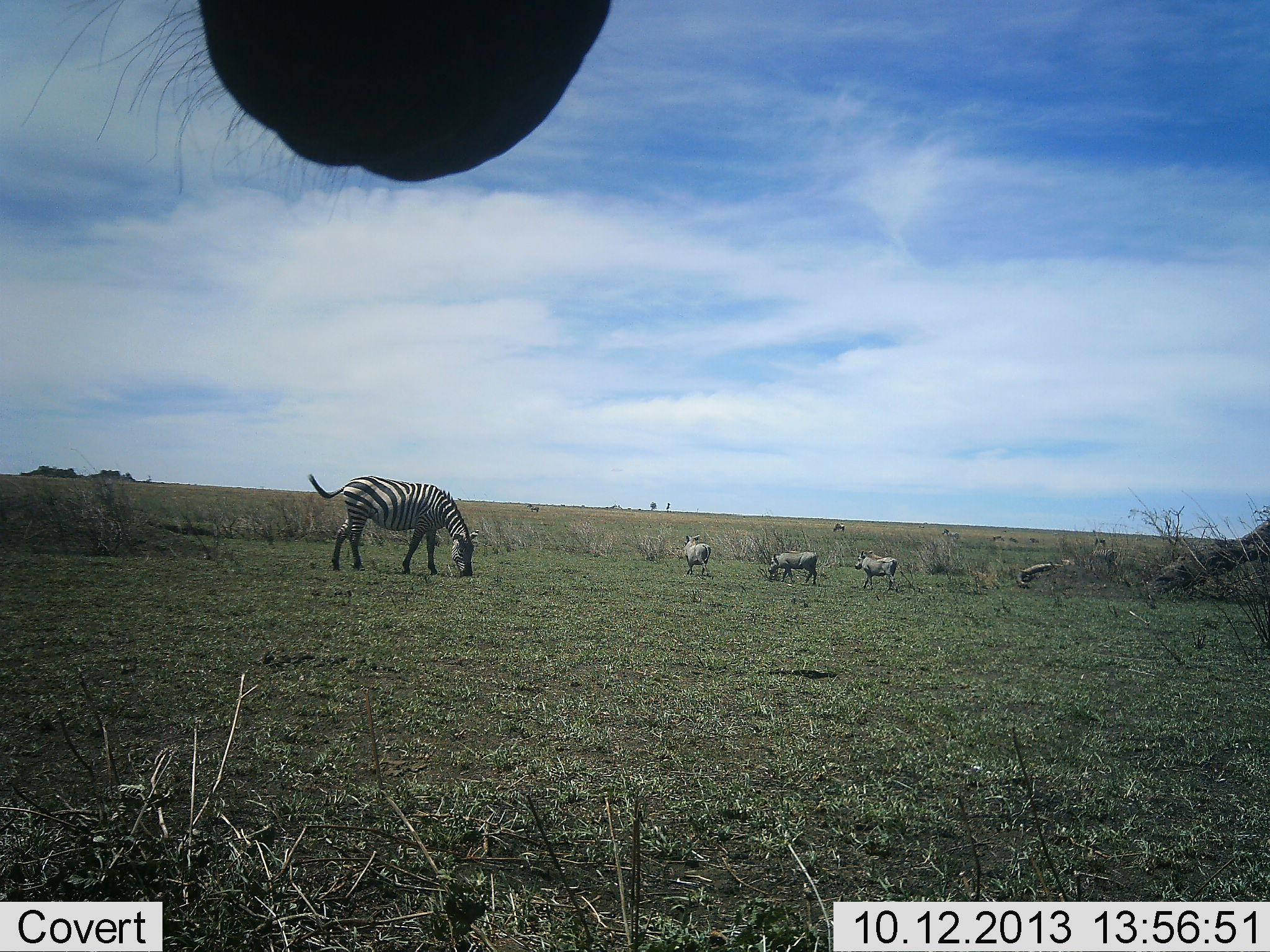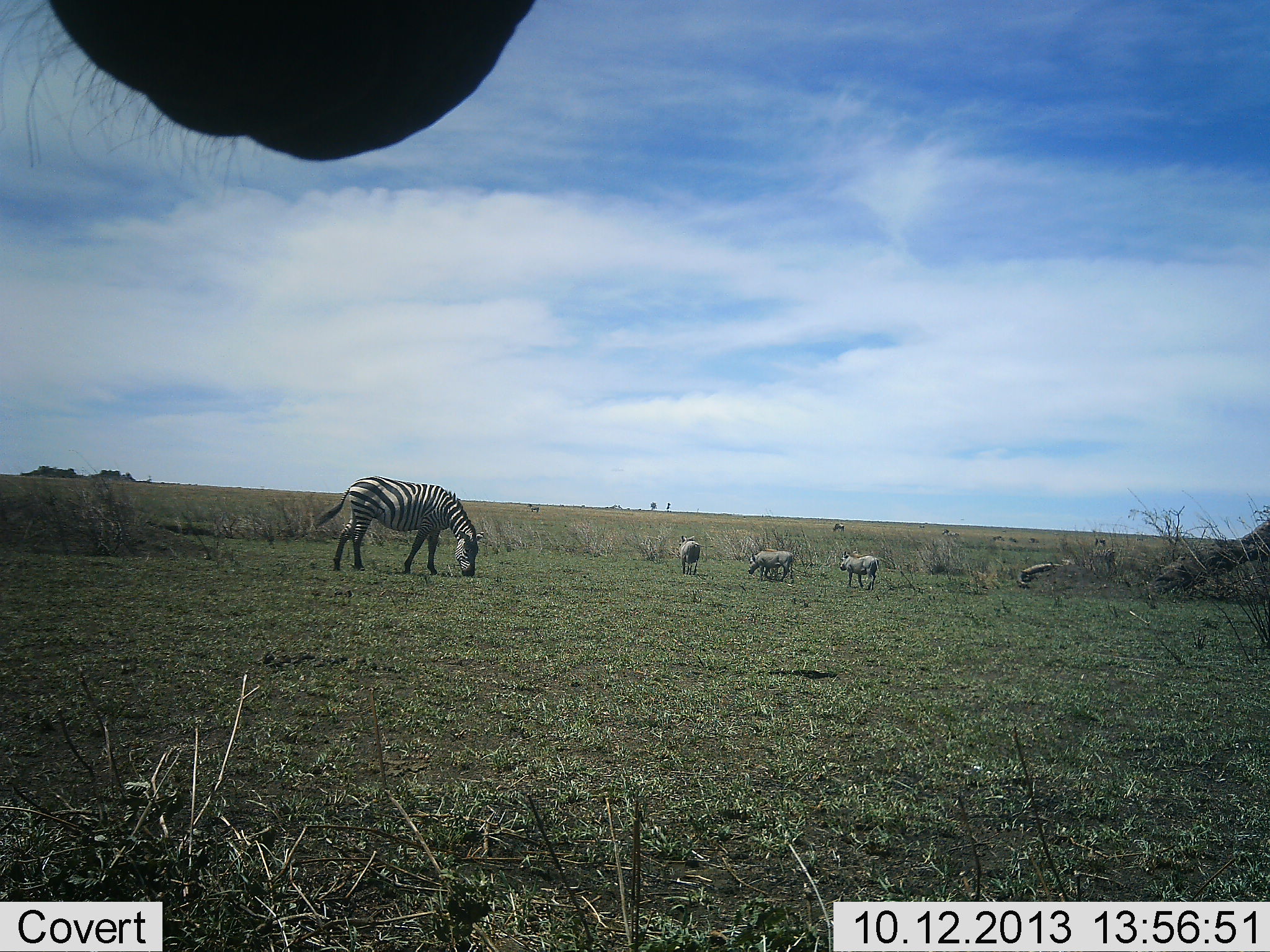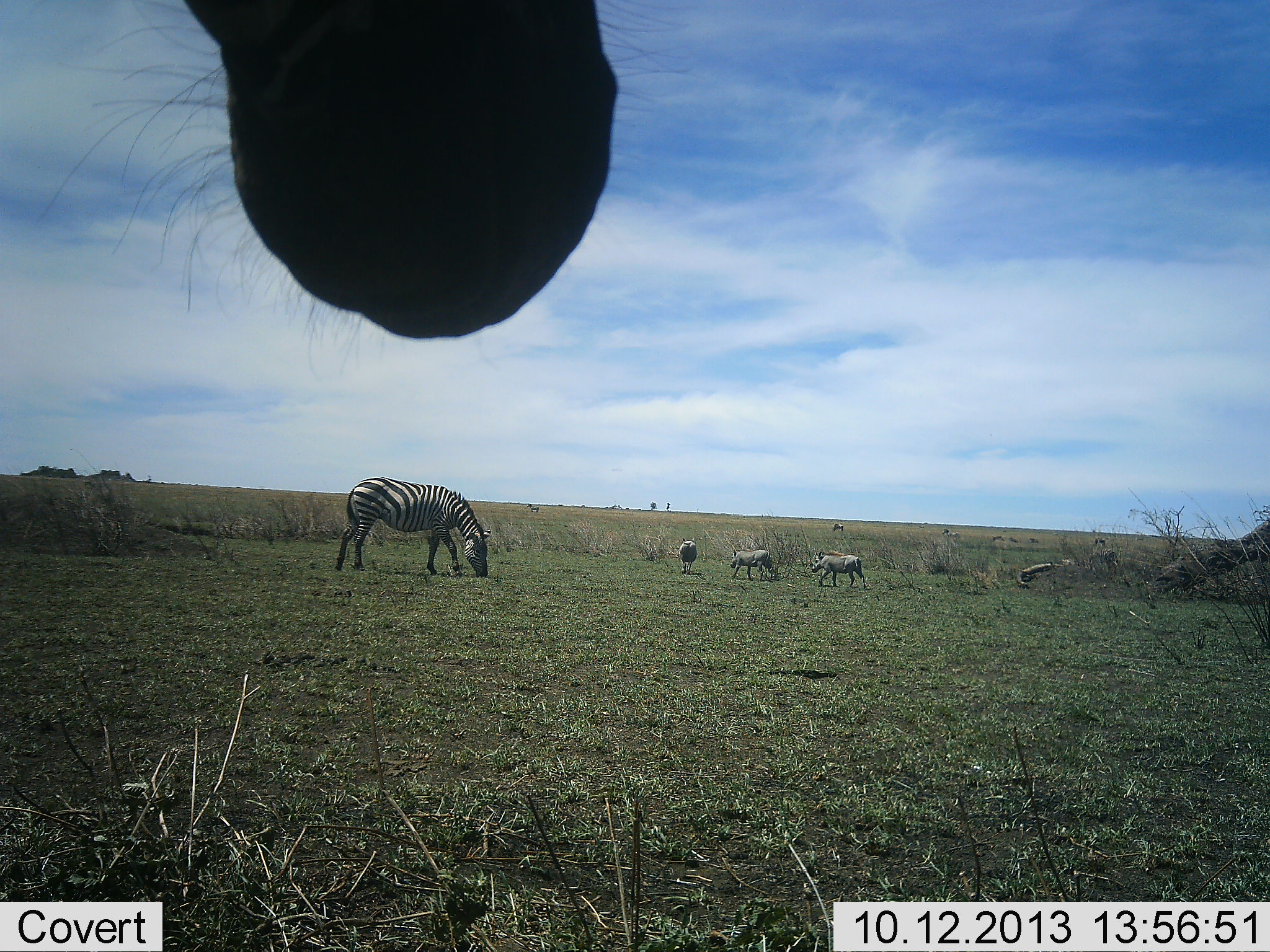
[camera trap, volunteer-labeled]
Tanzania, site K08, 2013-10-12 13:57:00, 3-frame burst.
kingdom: Animalia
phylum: Chordata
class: Mammalia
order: Artiodactyla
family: Suidae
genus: Phacochoerus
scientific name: Phacochoerus africanus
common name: warthog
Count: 3.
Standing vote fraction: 9%.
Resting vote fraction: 0%.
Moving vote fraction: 100%.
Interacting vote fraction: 0%.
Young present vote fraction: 0%.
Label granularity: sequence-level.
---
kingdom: Animalia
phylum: Chordata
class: Mammalia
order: Perissodactyla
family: Equidae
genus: Equus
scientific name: Equus quagga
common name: plains zebra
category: zebra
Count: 2.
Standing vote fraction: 53%.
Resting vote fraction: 0%.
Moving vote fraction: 32%.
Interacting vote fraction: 0%.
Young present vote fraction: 0%.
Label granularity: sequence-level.